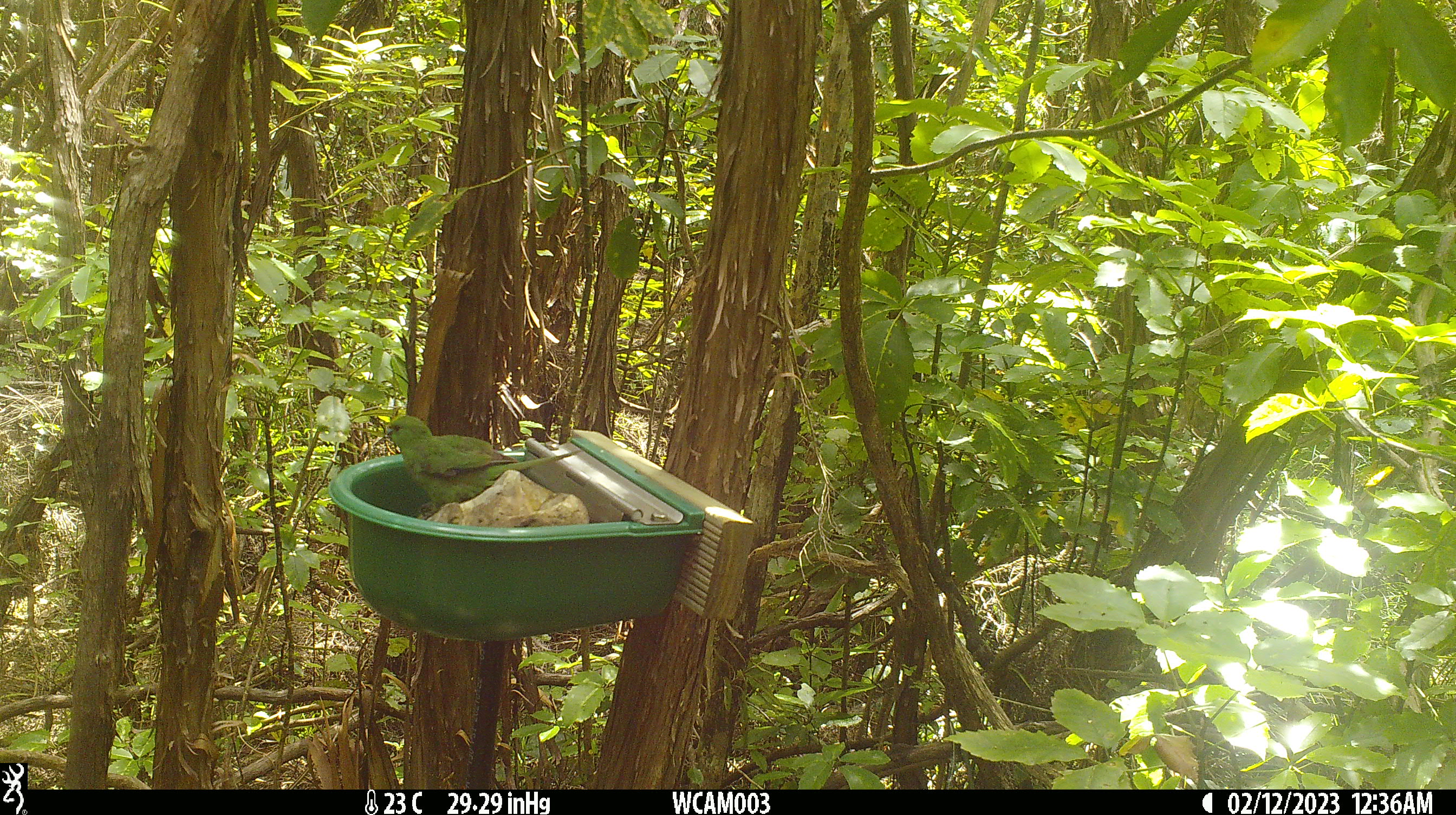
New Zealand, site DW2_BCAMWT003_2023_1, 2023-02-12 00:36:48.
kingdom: Animalia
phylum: Chordata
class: Aves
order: Psittaciformes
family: Psittaculidae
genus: Cyanoramphus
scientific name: Cyanoramphus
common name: parakeet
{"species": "parakeet (Cyanoramphus)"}